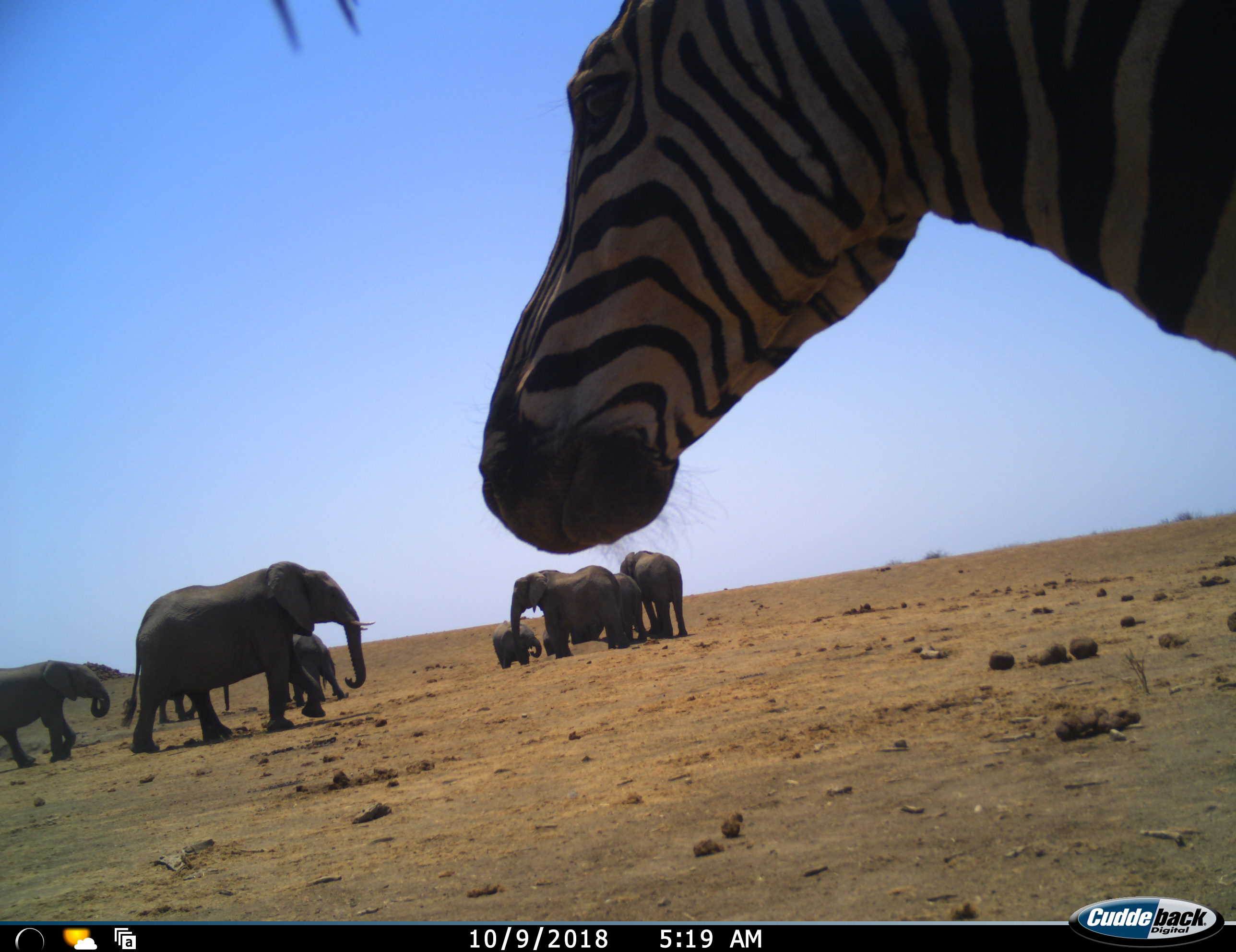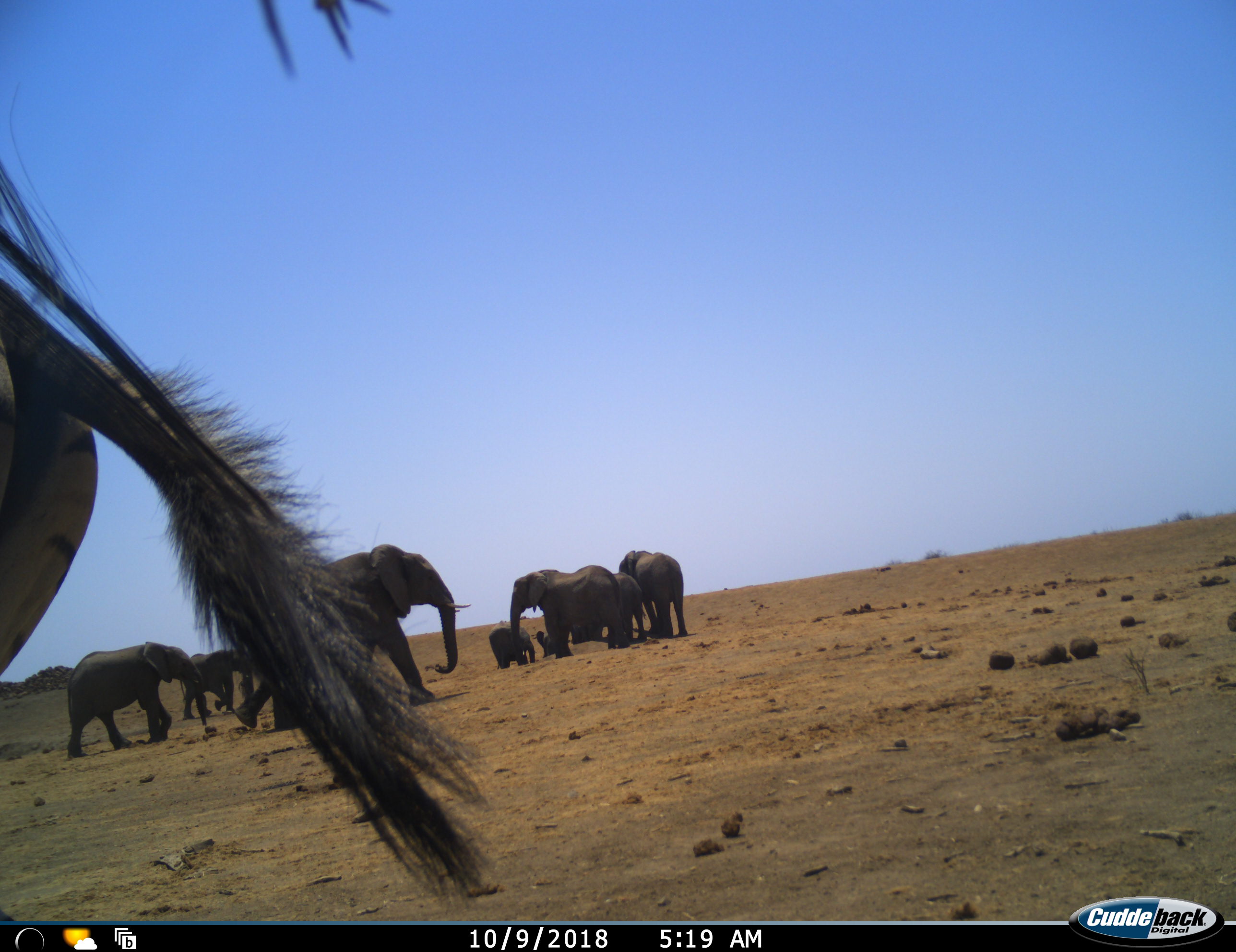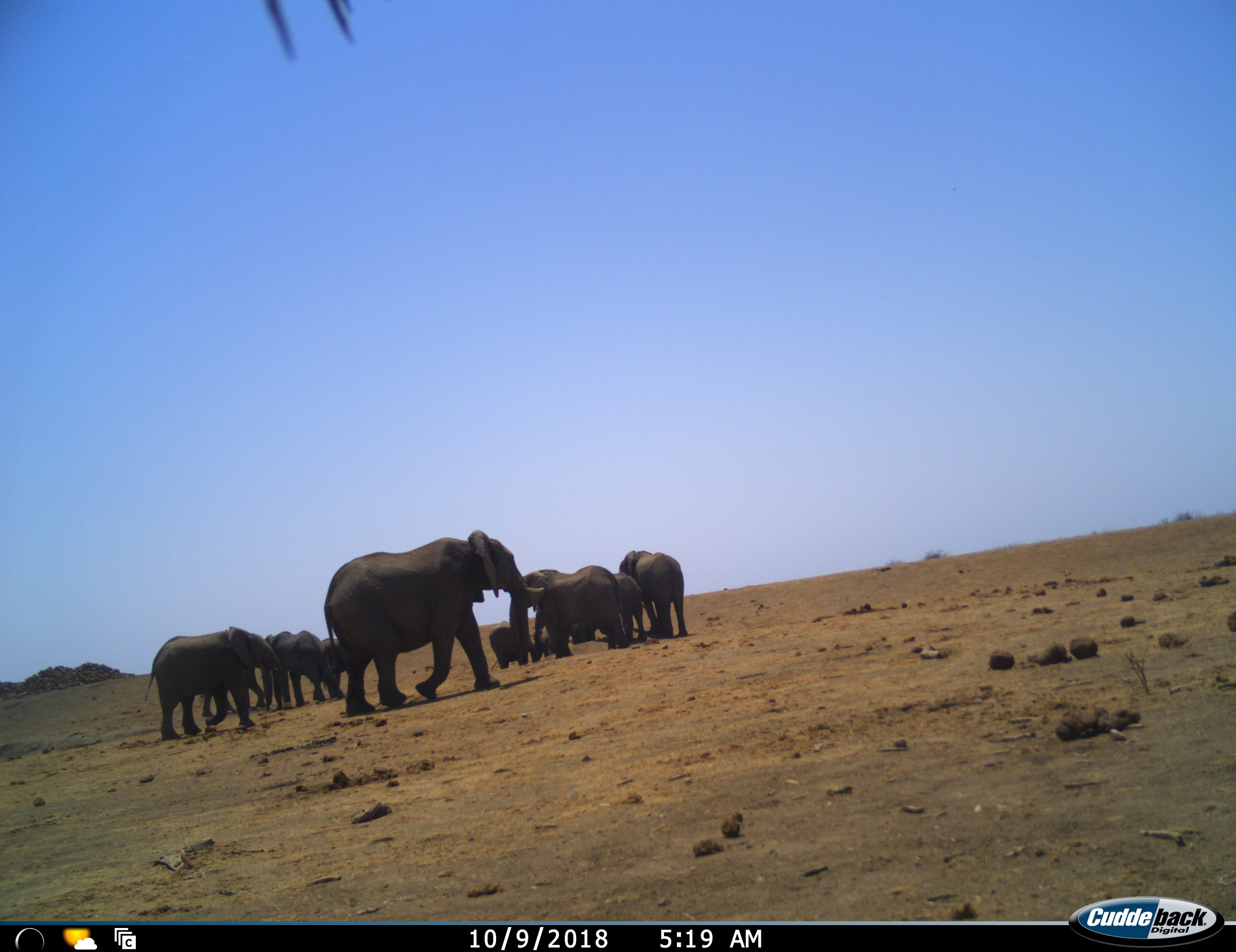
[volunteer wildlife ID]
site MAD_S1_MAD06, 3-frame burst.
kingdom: Animalia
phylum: Chordata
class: Mammalia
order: Proboscidea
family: Elephantidae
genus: Loxodonta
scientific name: Loxodonta africana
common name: african bush elephant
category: elephant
Elephant (african bush elephant) (Loxodonta africana), count 10. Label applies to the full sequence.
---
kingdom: Animalia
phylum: Chordata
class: Mammalia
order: Perissodactyla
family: Equidae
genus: Equus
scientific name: Equus quagga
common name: plains zebra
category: zebraplains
Zebraplains (plains zebra) (Equus quagga), count 1. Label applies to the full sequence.